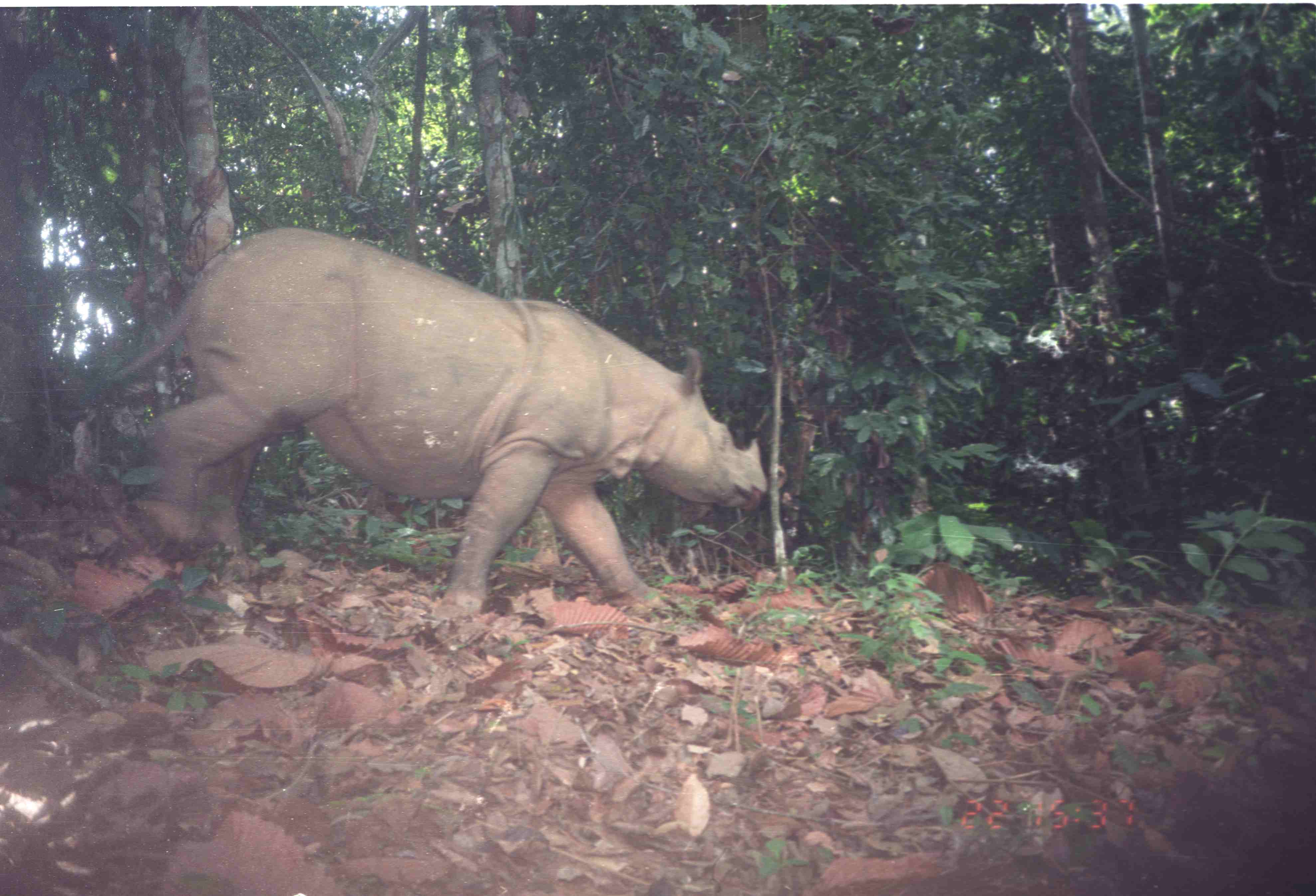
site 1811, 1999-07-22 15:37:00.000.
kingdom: Animalia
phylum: Chordata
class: Mammalia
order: Perissodactyla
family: Rhinocerotidae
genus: Dicerorhinus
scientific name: Dicerorhinus sumatrensis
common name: sumatran rhinoceros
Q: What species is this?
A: Dicerorhinus sumatrensis (sumatran rhinoceros).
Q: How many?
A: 1.